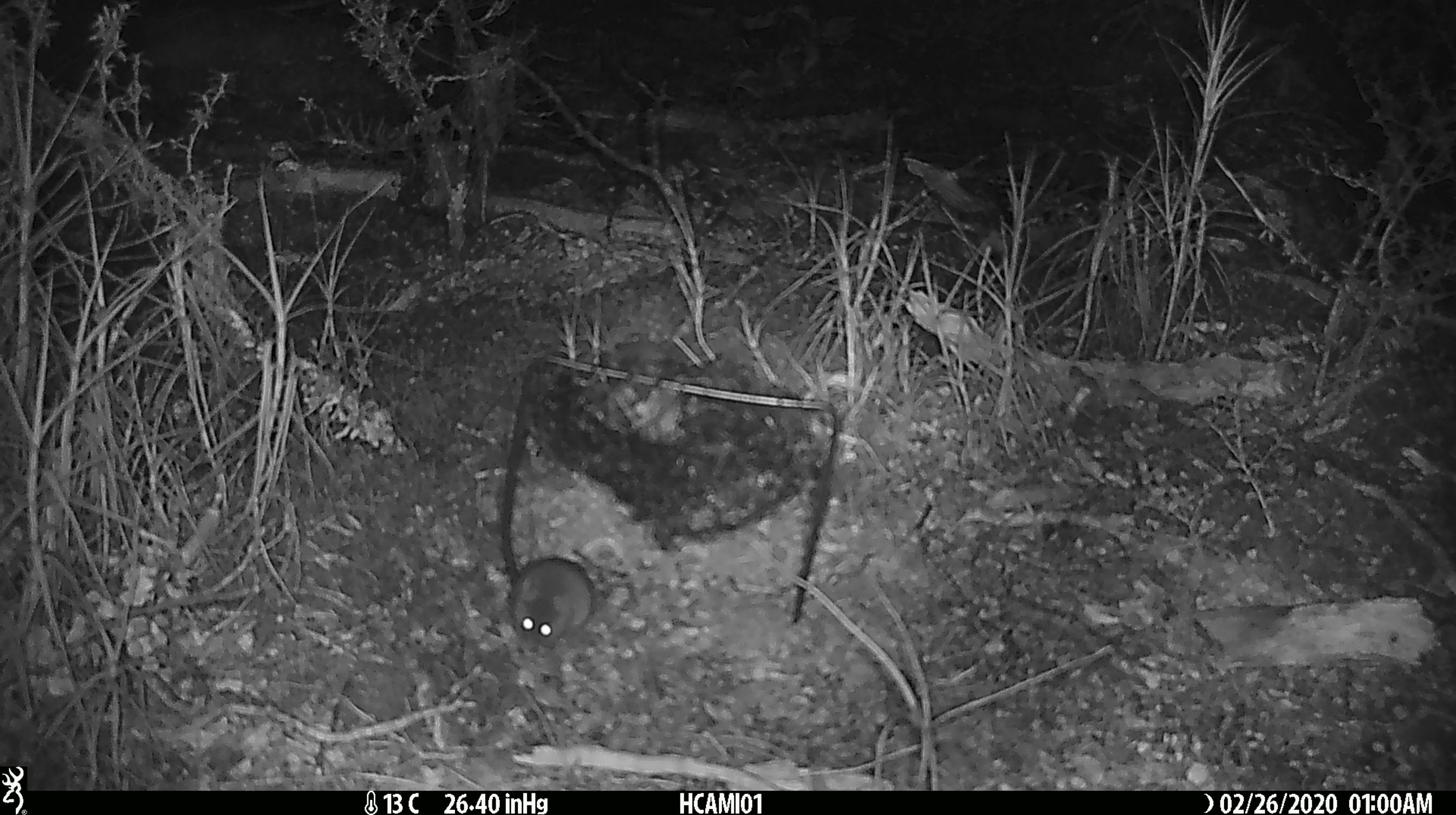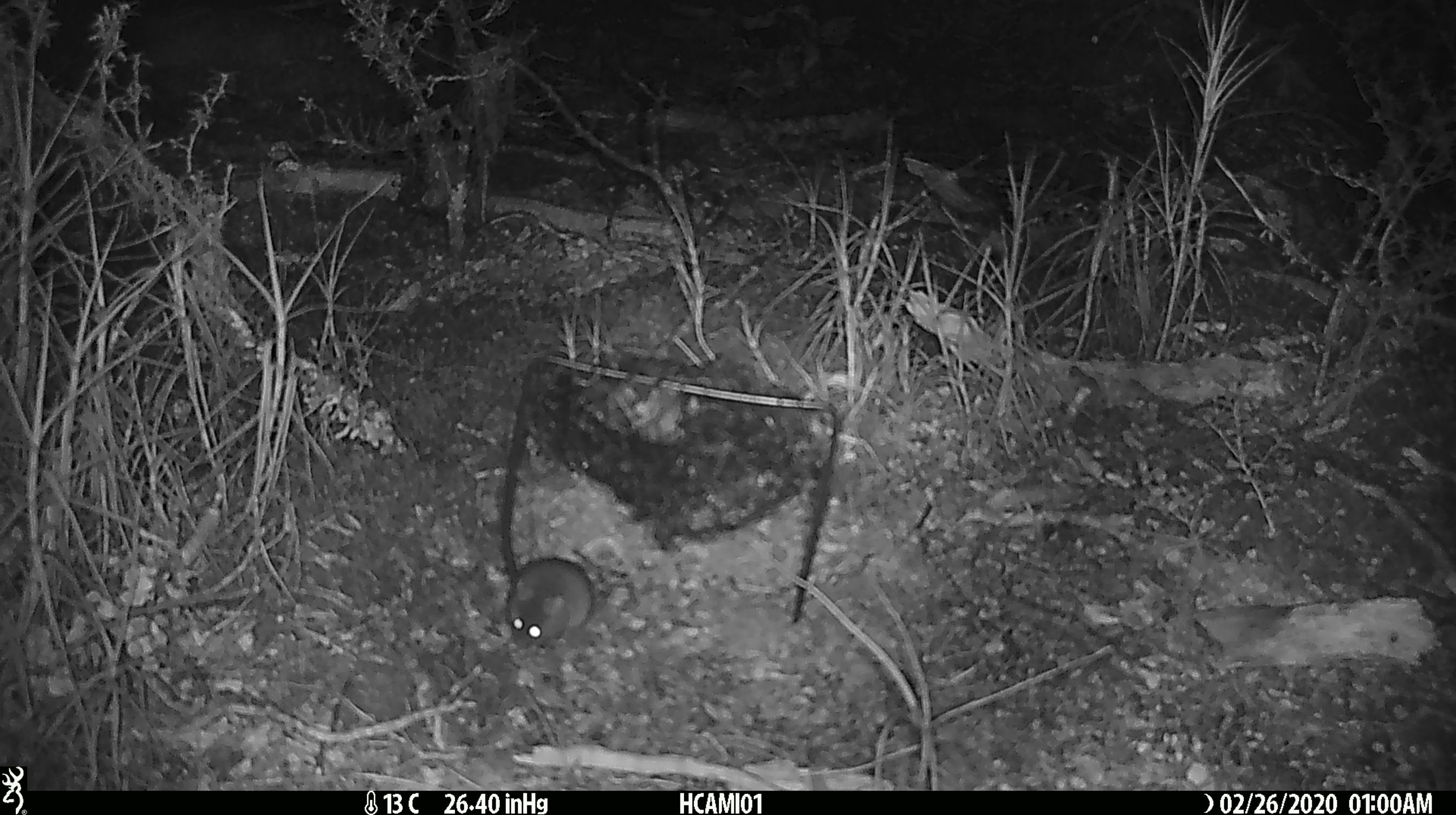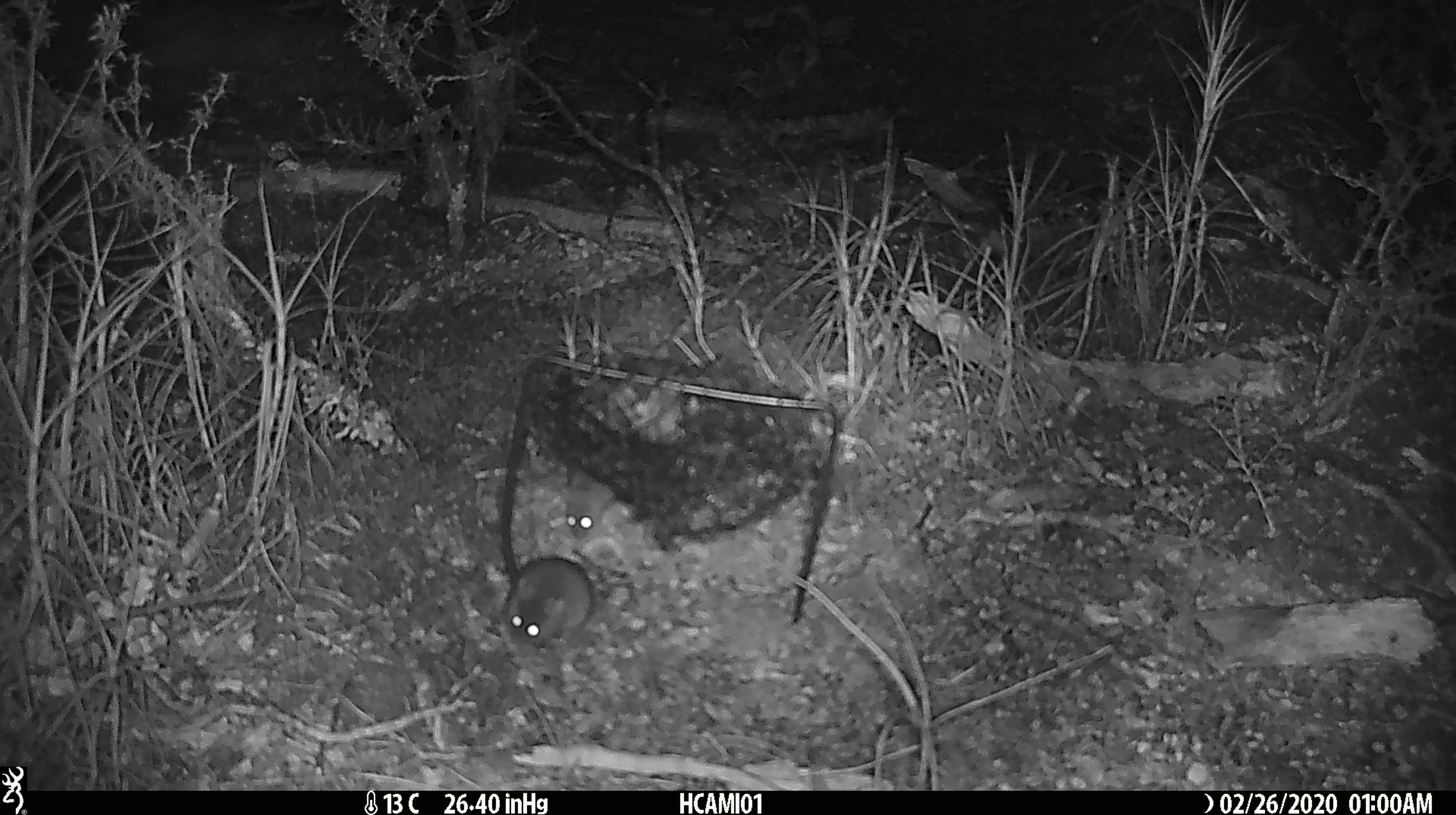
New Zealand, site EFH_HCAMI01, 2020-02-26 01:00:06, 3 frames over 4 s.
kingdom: Animalia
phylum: Chordata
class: Mammalia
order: Rodentia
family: Muridae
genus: Mus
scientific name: Mus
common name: mouse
Mouse (Mus).